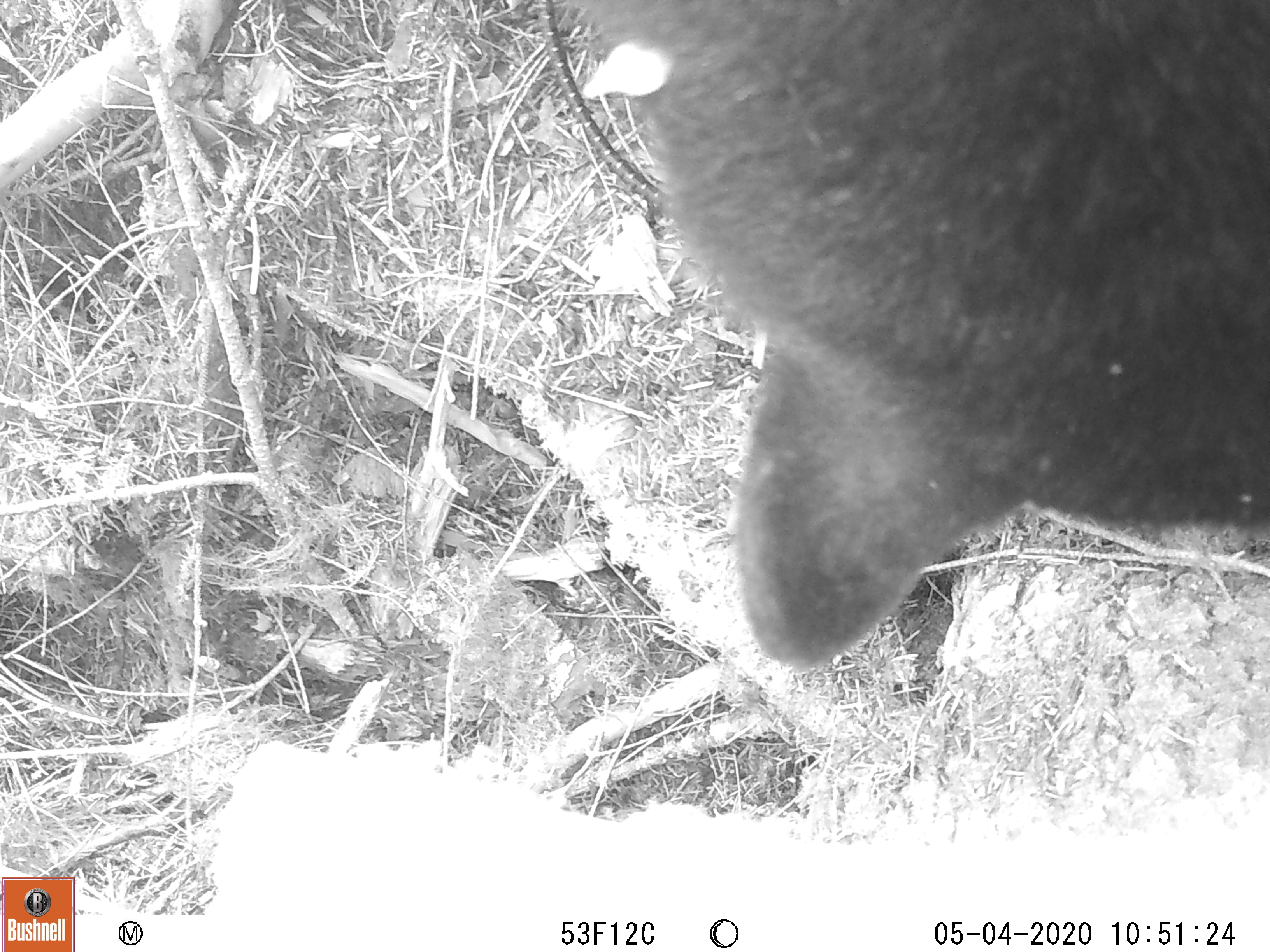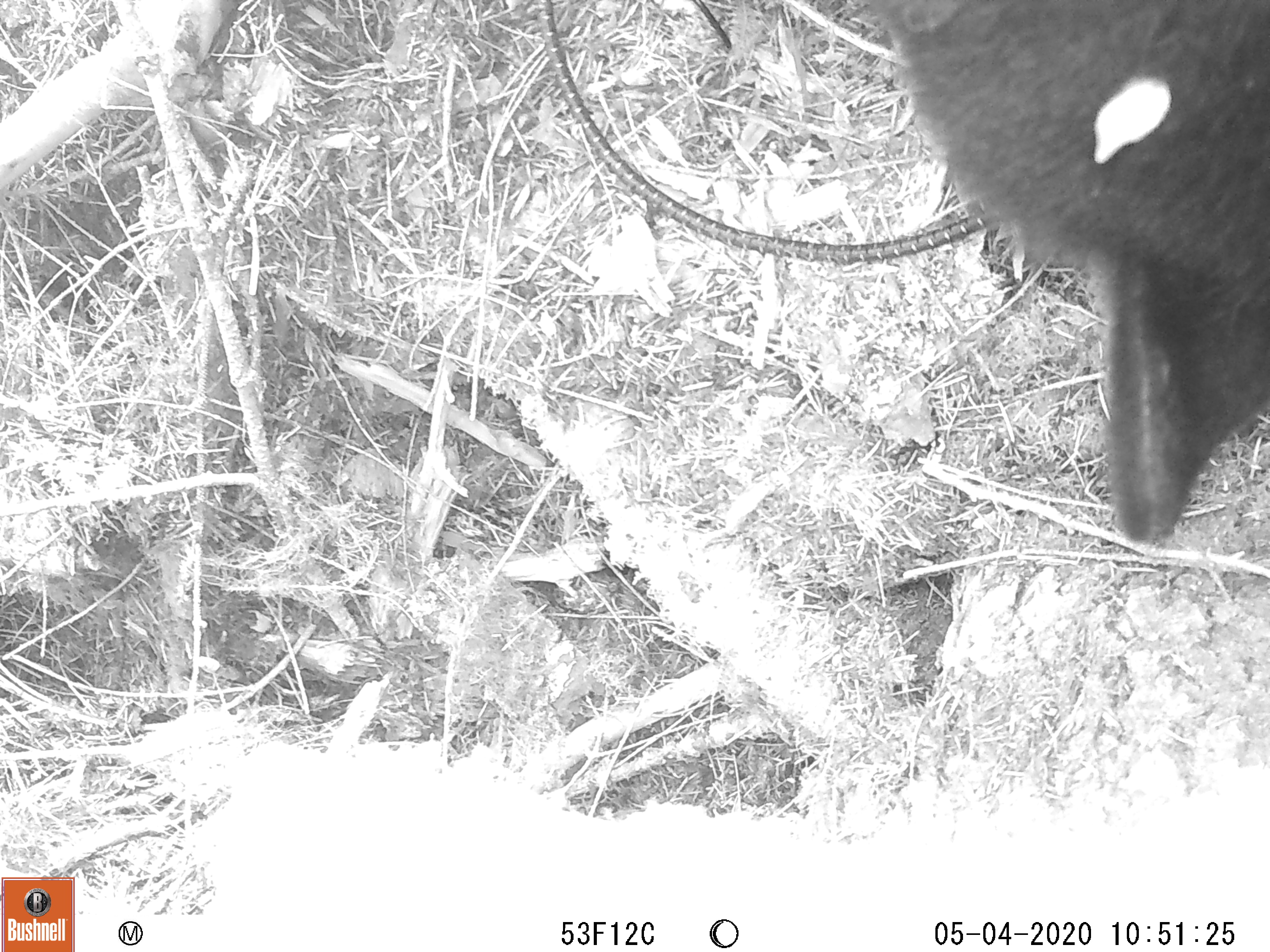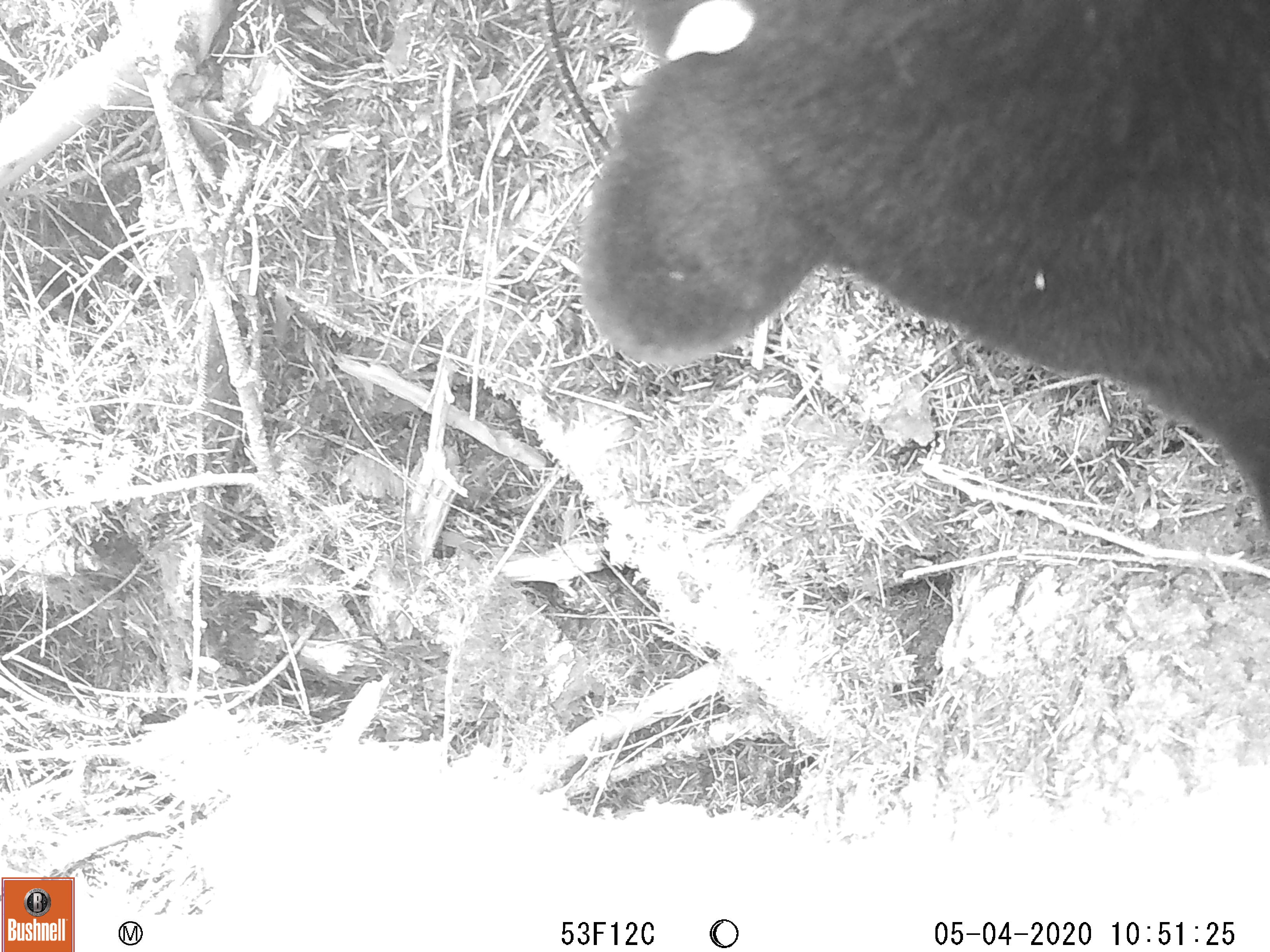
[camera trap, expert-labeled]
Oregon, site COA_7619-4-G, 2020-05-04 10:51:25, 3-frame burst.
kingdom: Animalia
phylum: Chordata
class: Mammalia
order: Carnivora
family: Ursidae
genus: Ursus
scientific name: Ursus americanus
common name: american black bear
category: black bear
Black bear (american black bear) (Ursus americanus).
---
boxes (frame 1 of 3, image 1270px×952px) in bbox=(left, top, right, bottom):
black bear: bbox=(555, 3, 1266, 677)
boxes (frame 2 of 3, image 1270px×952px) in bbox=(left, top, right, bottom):
black bear: bbox=(889, 3, 1266, 544)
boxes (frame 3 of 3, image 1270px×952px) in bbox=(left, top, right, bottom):
black bear: bbox=(572, 4, 1267, 477)